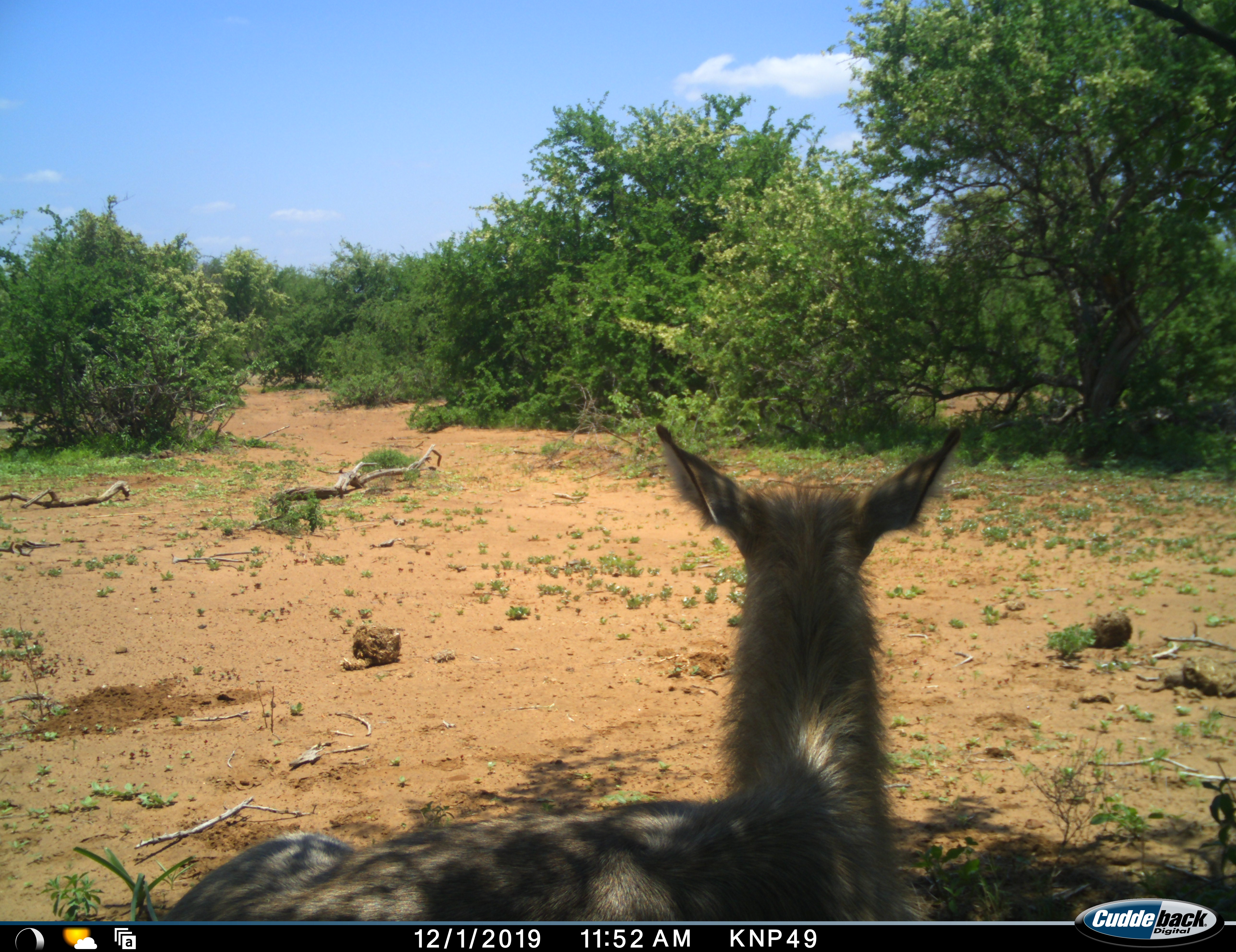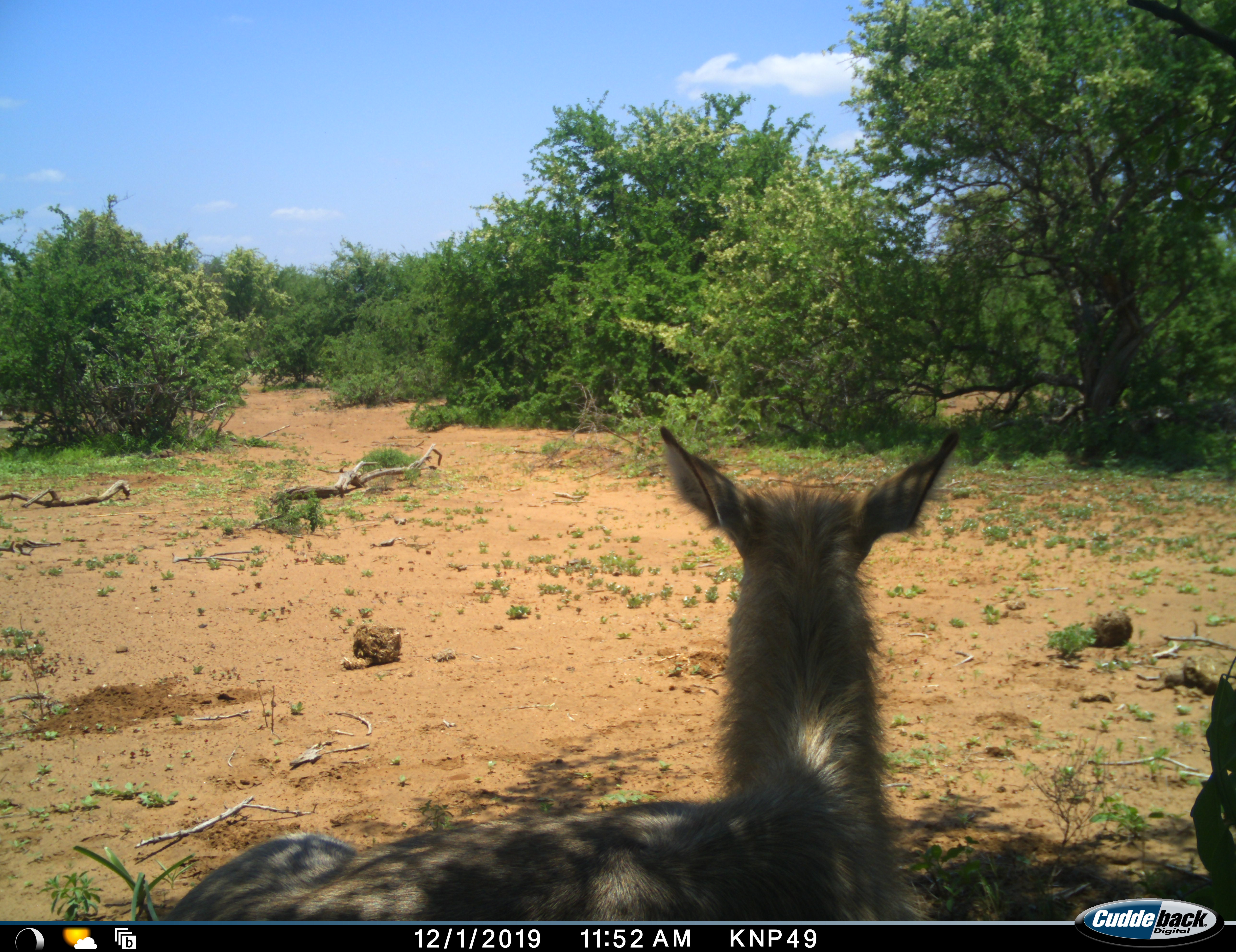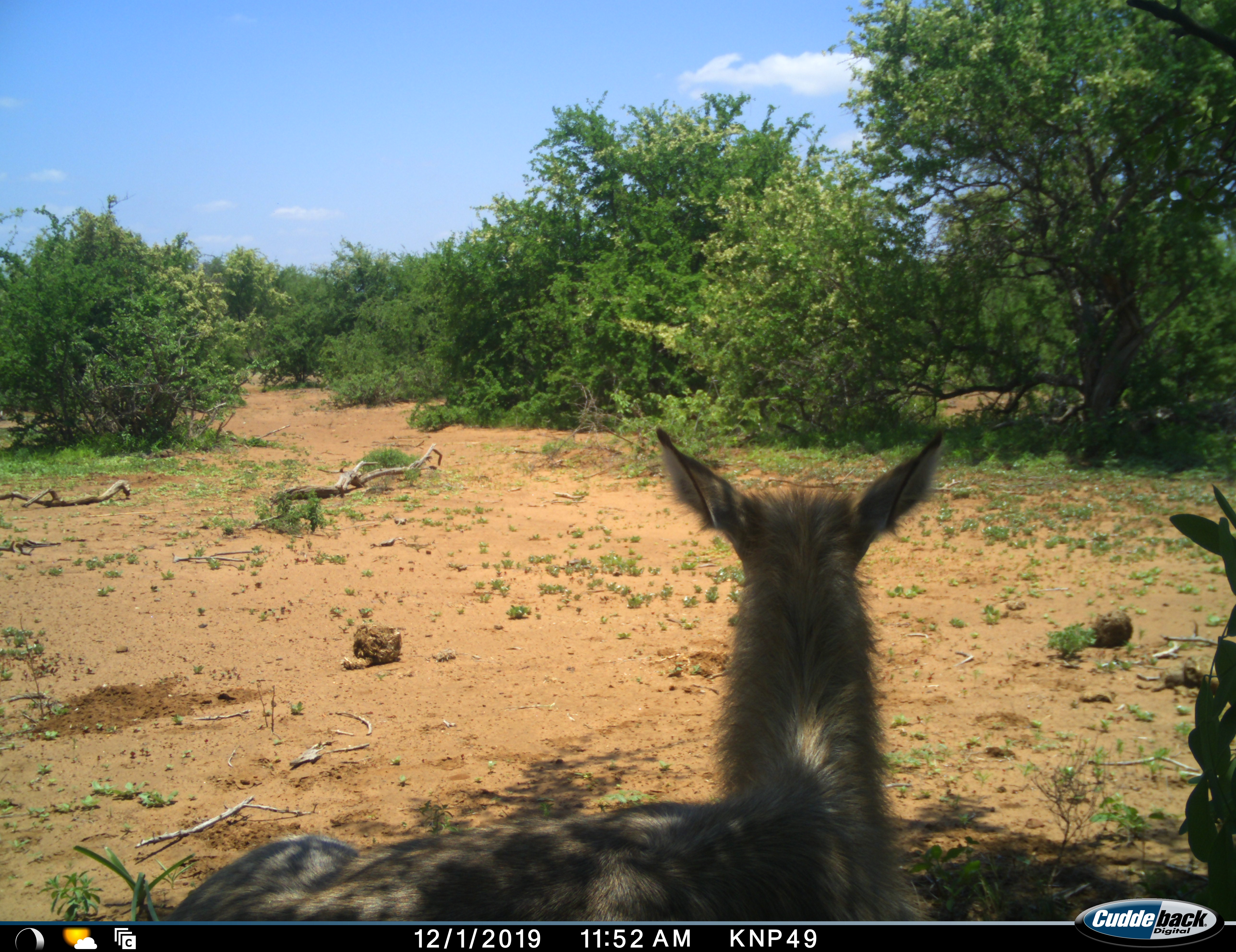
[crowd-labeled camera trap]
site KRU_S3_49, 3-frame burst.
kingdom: Animalia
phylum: Chordata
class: Mammalia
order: Artiodactyla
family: Bovidae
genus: Kobus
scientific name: Kobus ellipsiprymnus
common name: waterbuck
Waterbuck (Kobus ellipsiprymnus), count 1. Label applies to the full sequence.